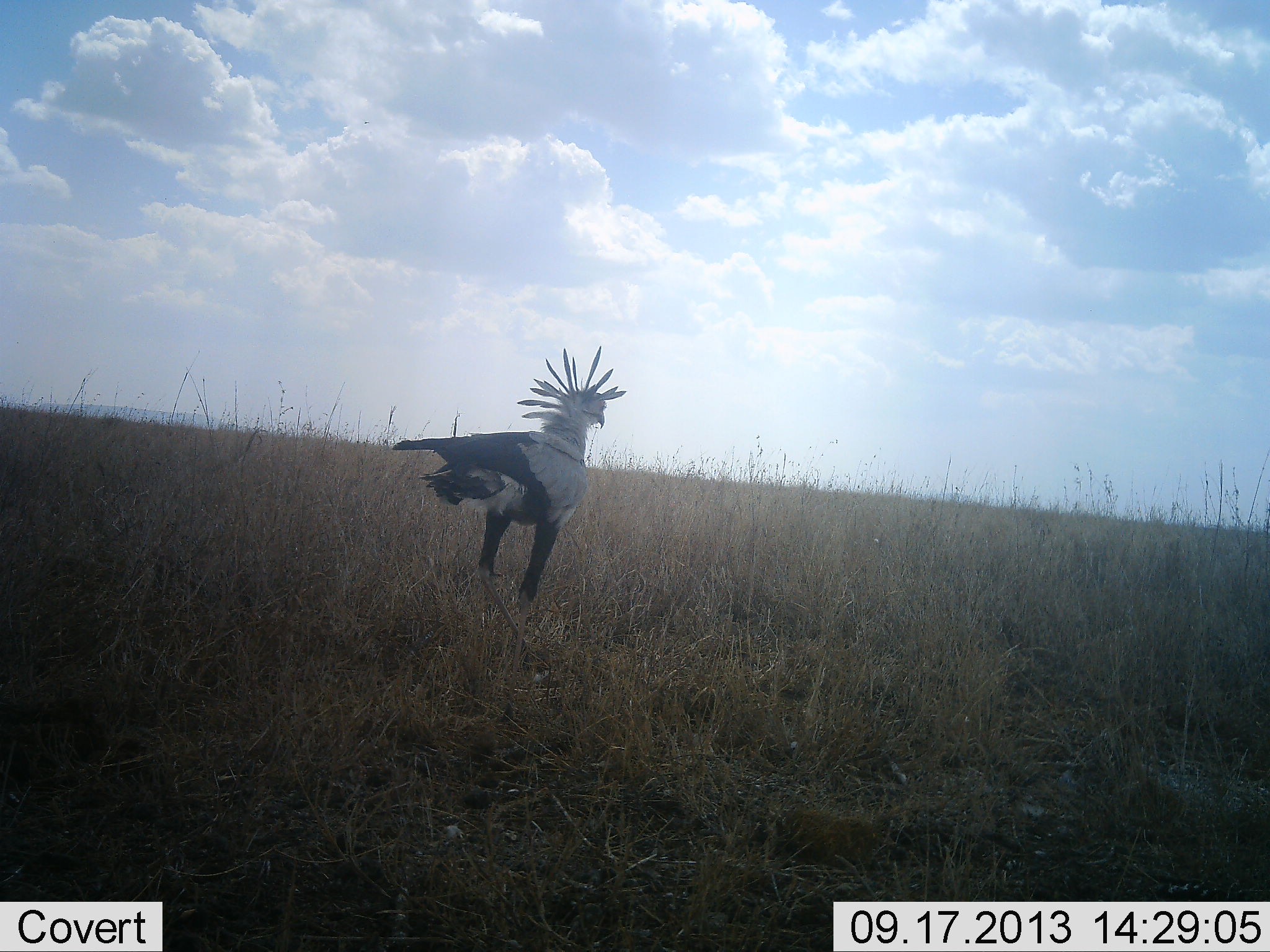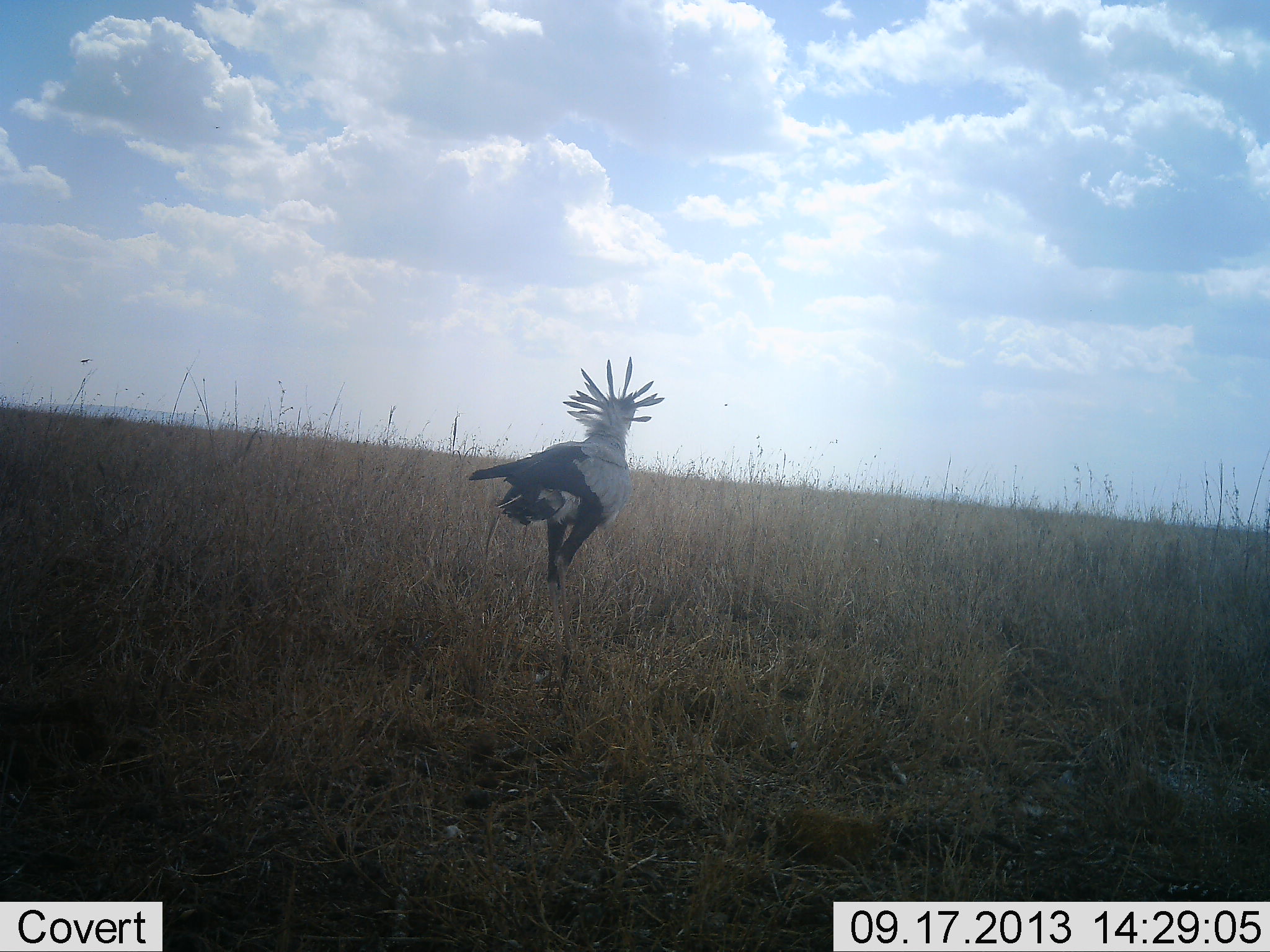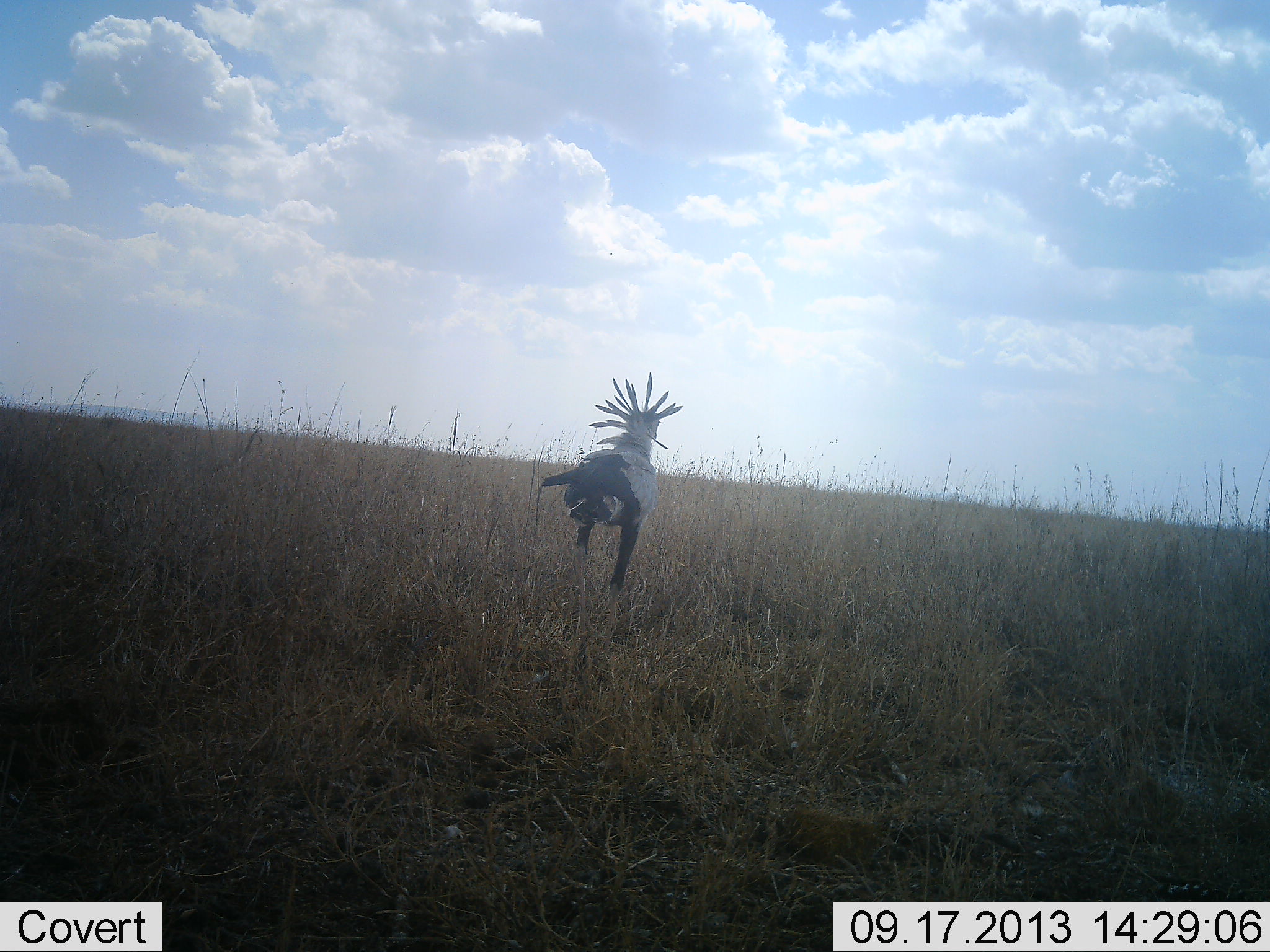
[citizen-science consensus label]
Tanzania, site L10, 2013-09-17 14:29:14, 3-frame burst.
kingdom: Animalia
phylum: Chordata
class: Aves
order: Accipitriformes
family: Sagittariidae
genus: Sagittarius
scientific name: Sagittarius serpentarius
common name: secretary bird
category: secretarybird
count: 1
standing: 5%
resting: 5%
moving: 90%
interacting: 0%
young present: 0%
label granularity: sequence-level